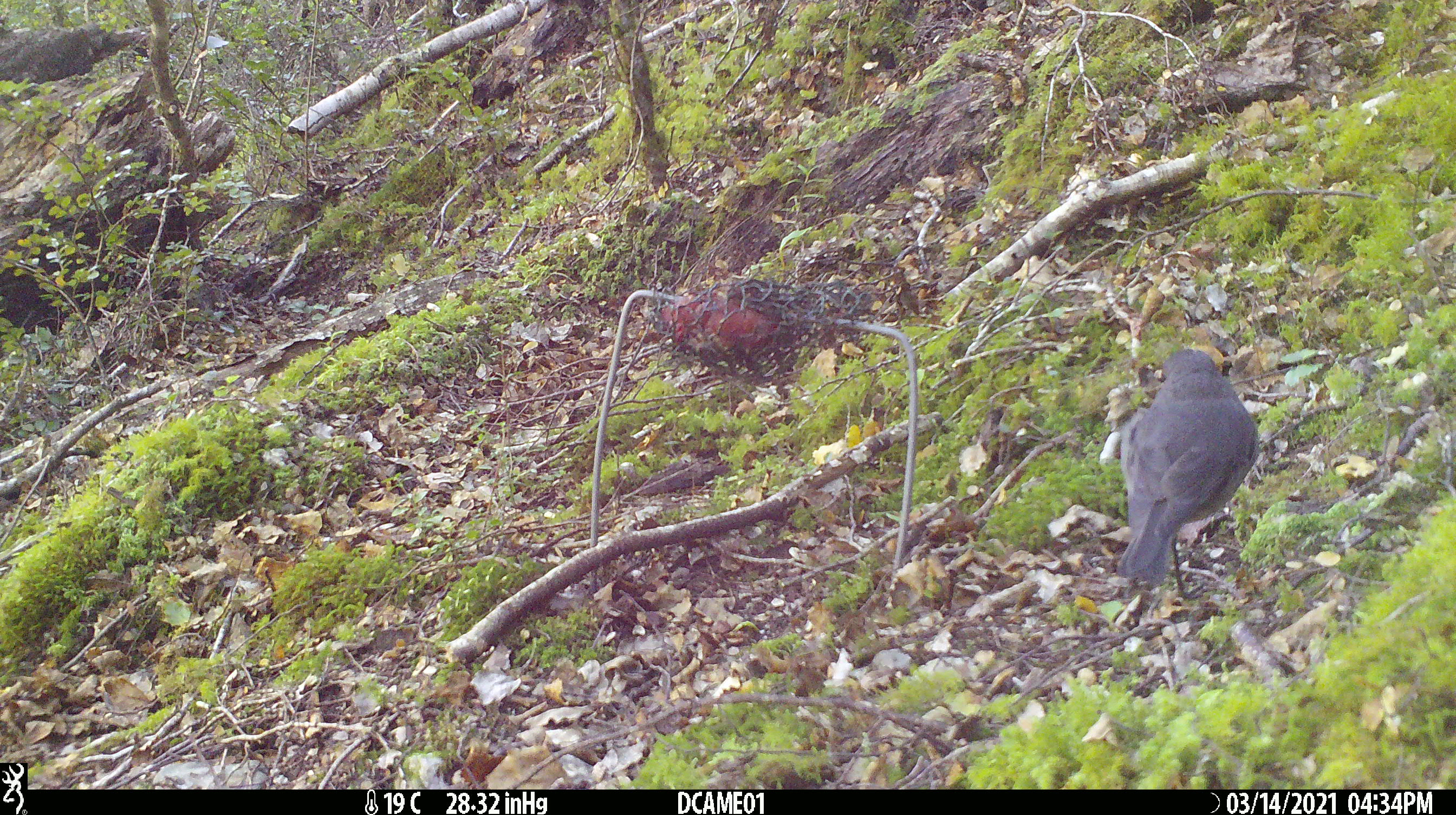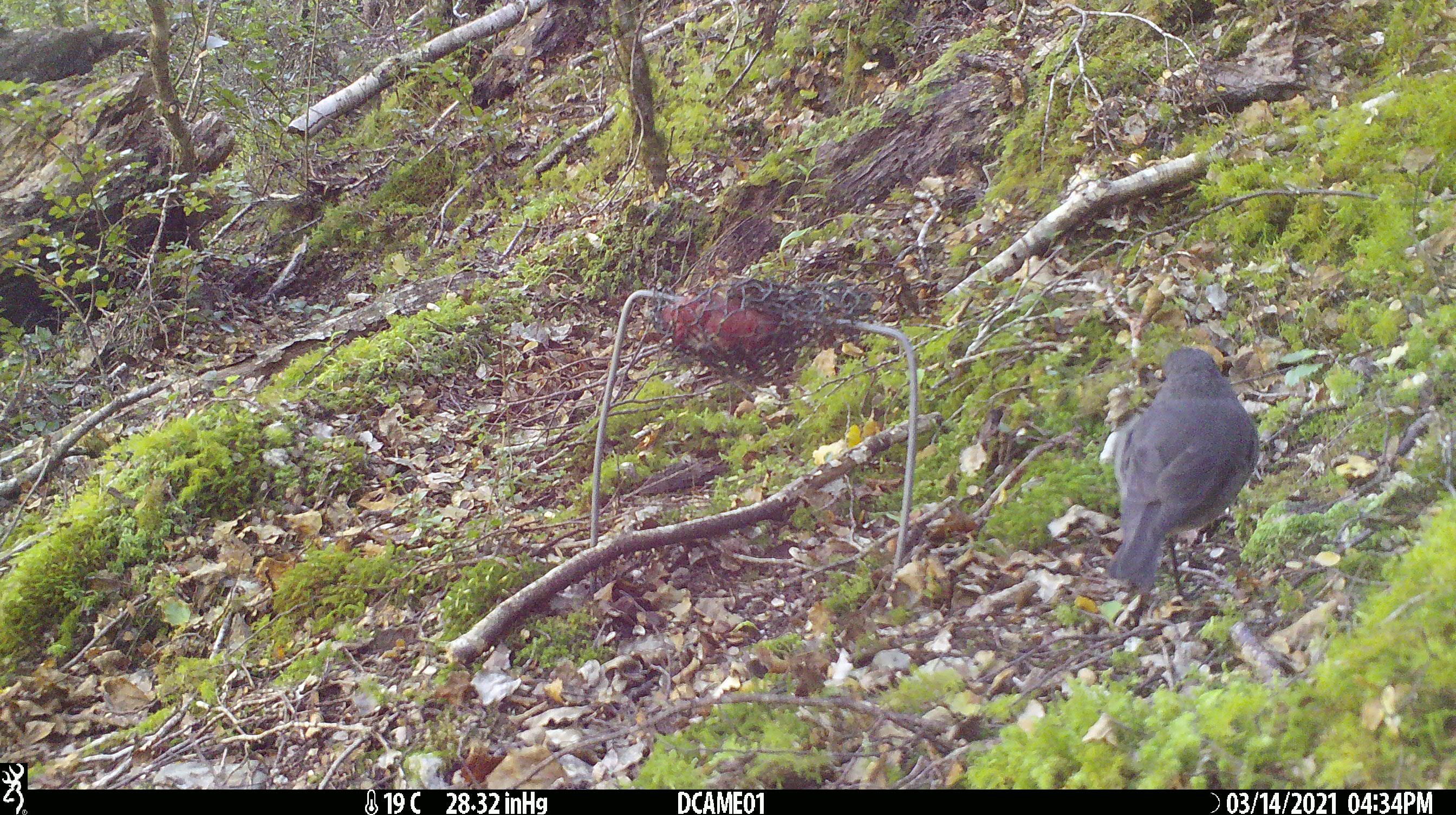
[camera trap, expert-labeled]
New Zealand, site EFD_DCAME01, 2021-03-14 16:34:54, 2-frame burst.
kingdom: Animalia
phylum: Chordata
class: Aves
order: Passeriformes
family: Petroicidae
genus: Petroica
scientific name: Petroica australis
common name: new zealand robin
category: robin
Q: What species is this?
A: Robin (new zealand robin) (Petroica australis).